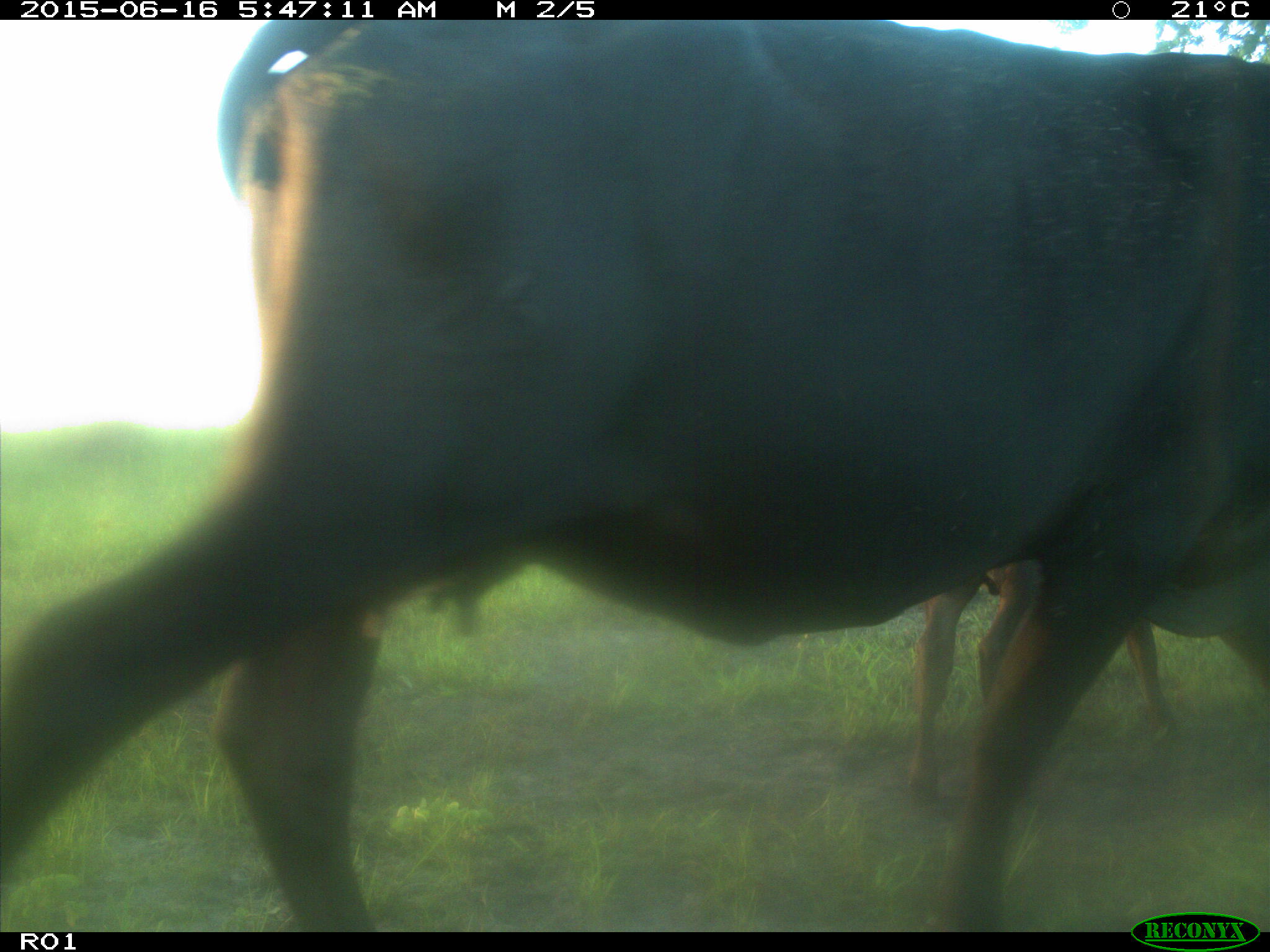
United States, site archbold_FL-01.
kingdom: Animalia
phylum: Chordata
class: Mammalia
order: Artiodactyla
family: Bovidae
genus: Bos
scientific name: Bos taurus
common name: domestic cow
Bos taurus (domestic cow).